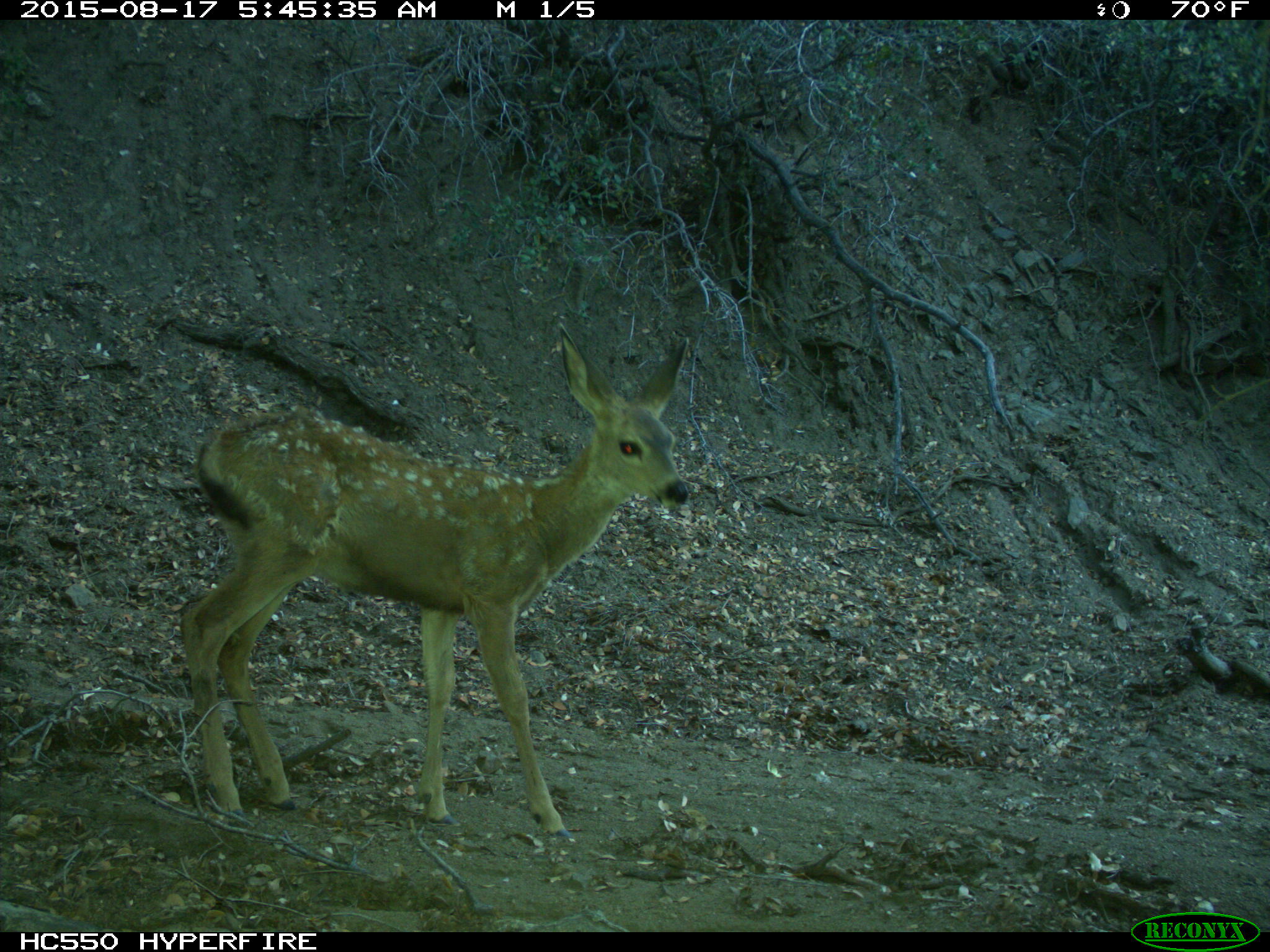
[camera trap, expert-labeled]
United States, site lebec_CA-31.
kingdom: Animalia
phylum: Chordata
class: Mammalia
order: Artiodactyla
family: Cervidae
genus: Odocoileus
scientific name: Odocoileus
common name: deer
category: unidentified deer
Unidentified deer (deer) (Odocoileus).